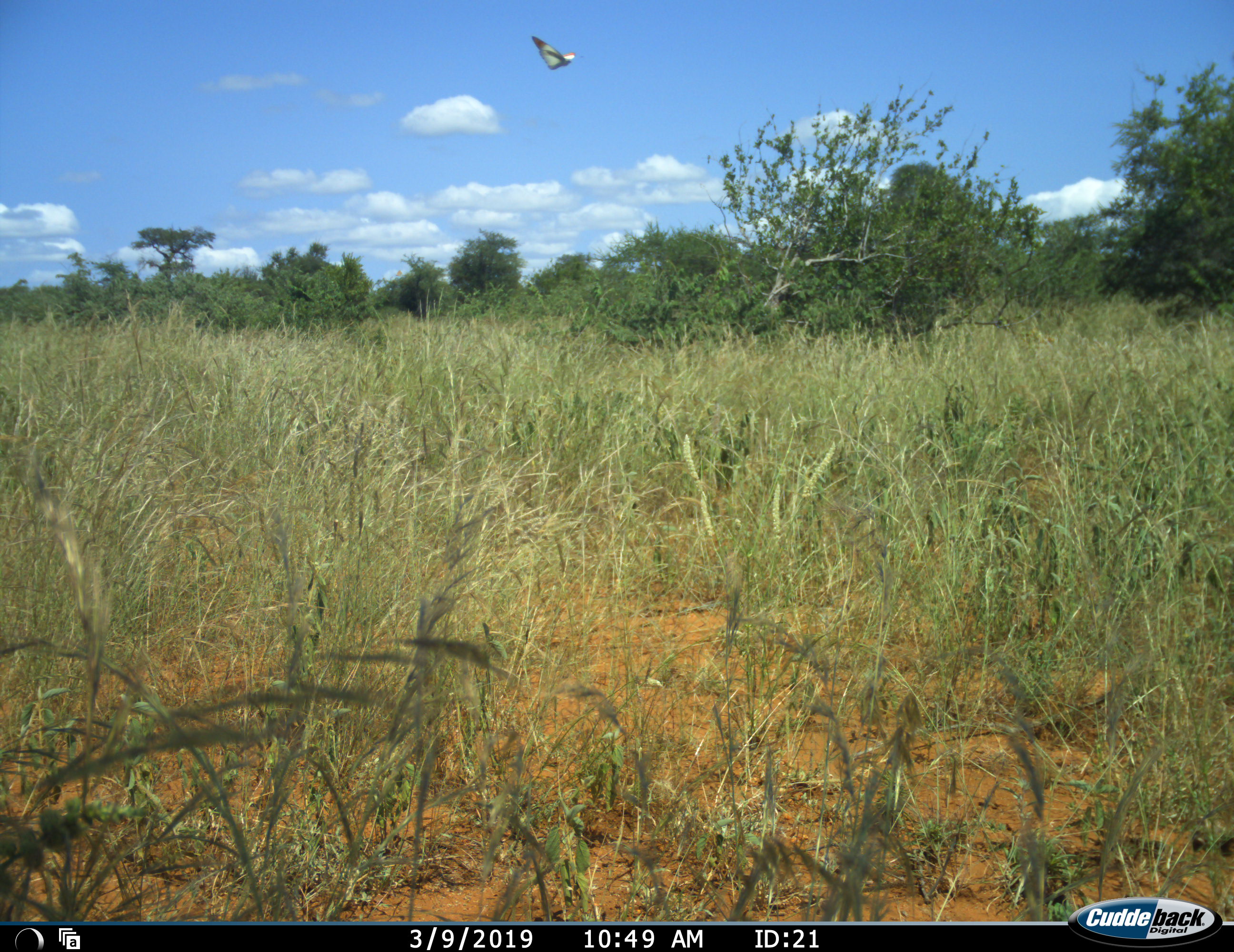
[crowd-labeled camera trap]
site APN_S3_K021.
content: unidentified animal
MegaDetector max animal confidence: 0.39